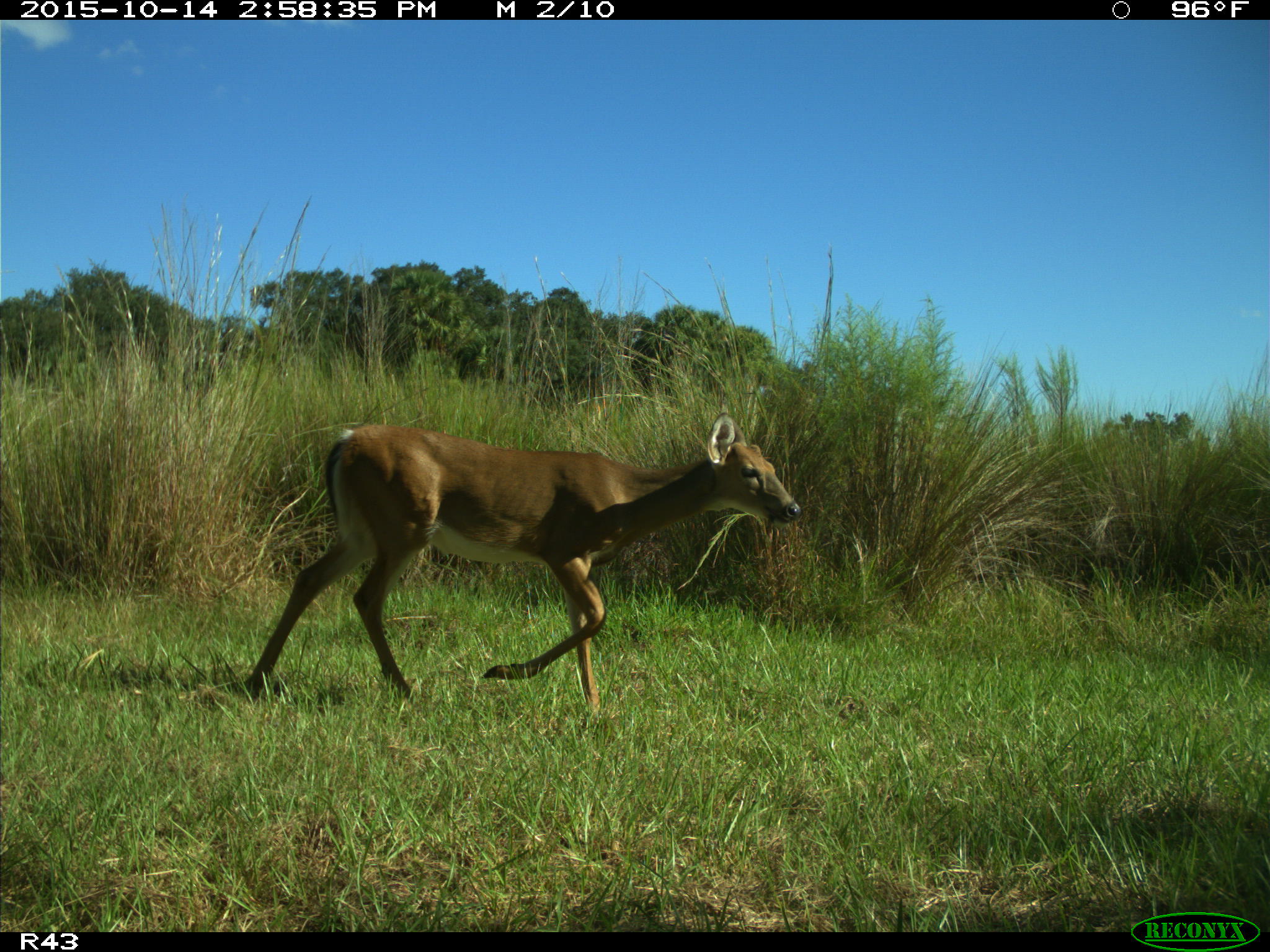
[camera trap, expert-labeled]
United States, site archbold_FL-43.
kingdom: Animalia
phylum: Chordata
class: Mammalia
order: Artiodactyla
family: Cervidae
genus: Odocoileus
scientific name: Odocoileus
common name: deer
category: unidentified deer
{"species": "unidentified deer (deer) (Odocoileus)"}